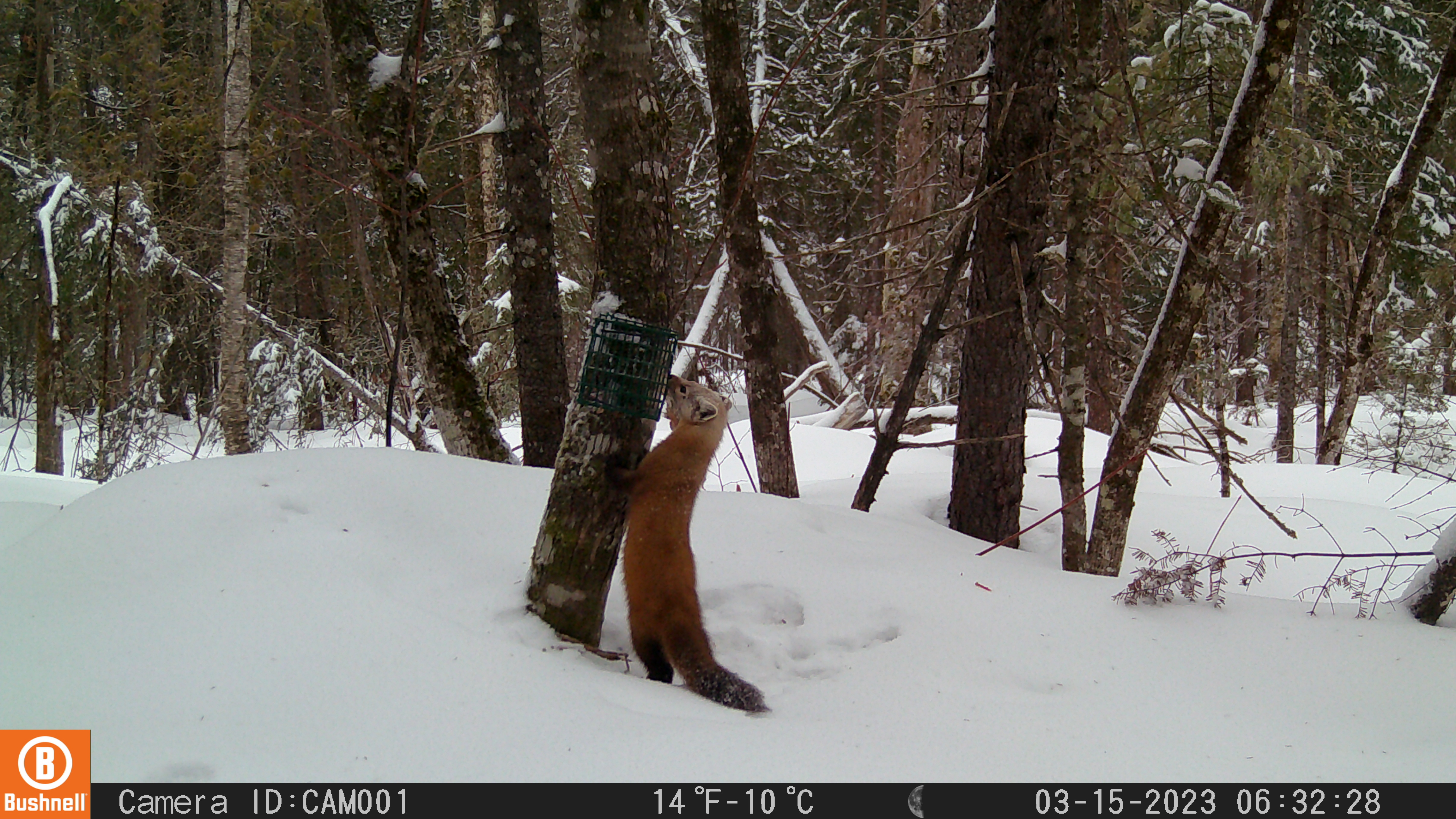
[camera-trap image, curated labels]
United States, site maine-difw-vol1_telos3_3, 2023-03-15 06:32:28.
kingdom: Animalia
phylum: Chordata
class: Mammalia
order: Carnivora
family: Mustelidae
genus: Martes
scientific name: Martes americana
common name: american marten